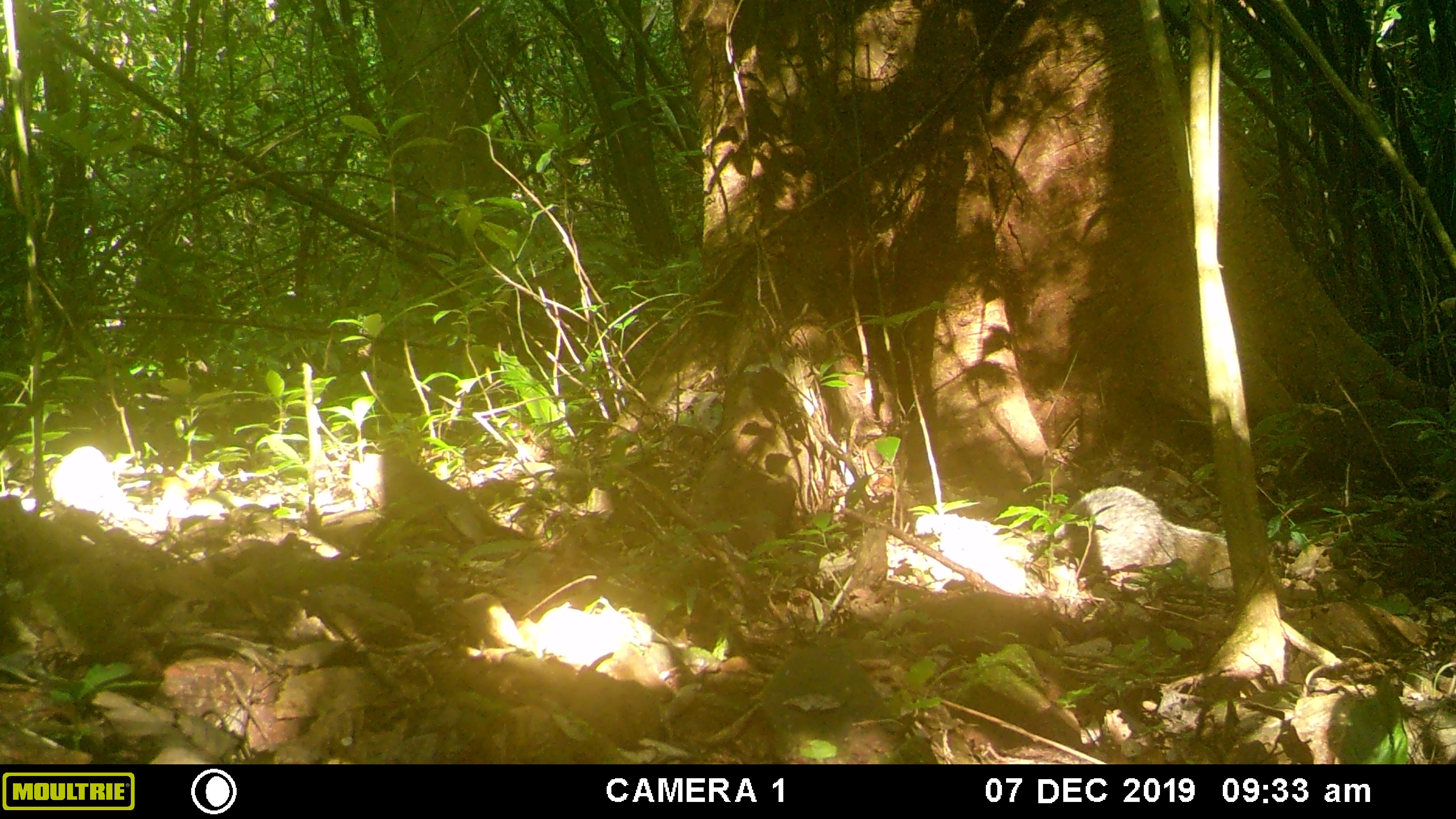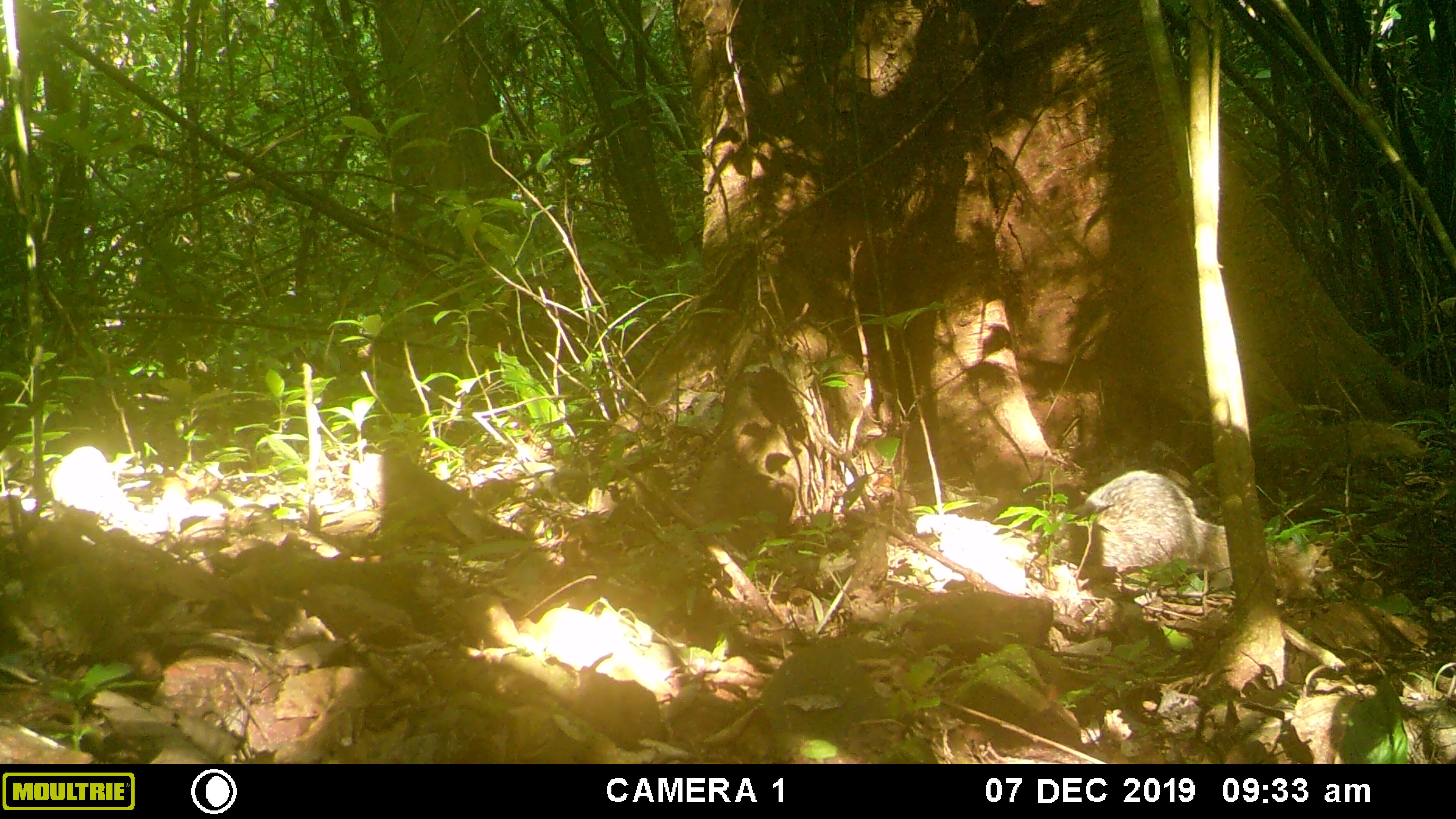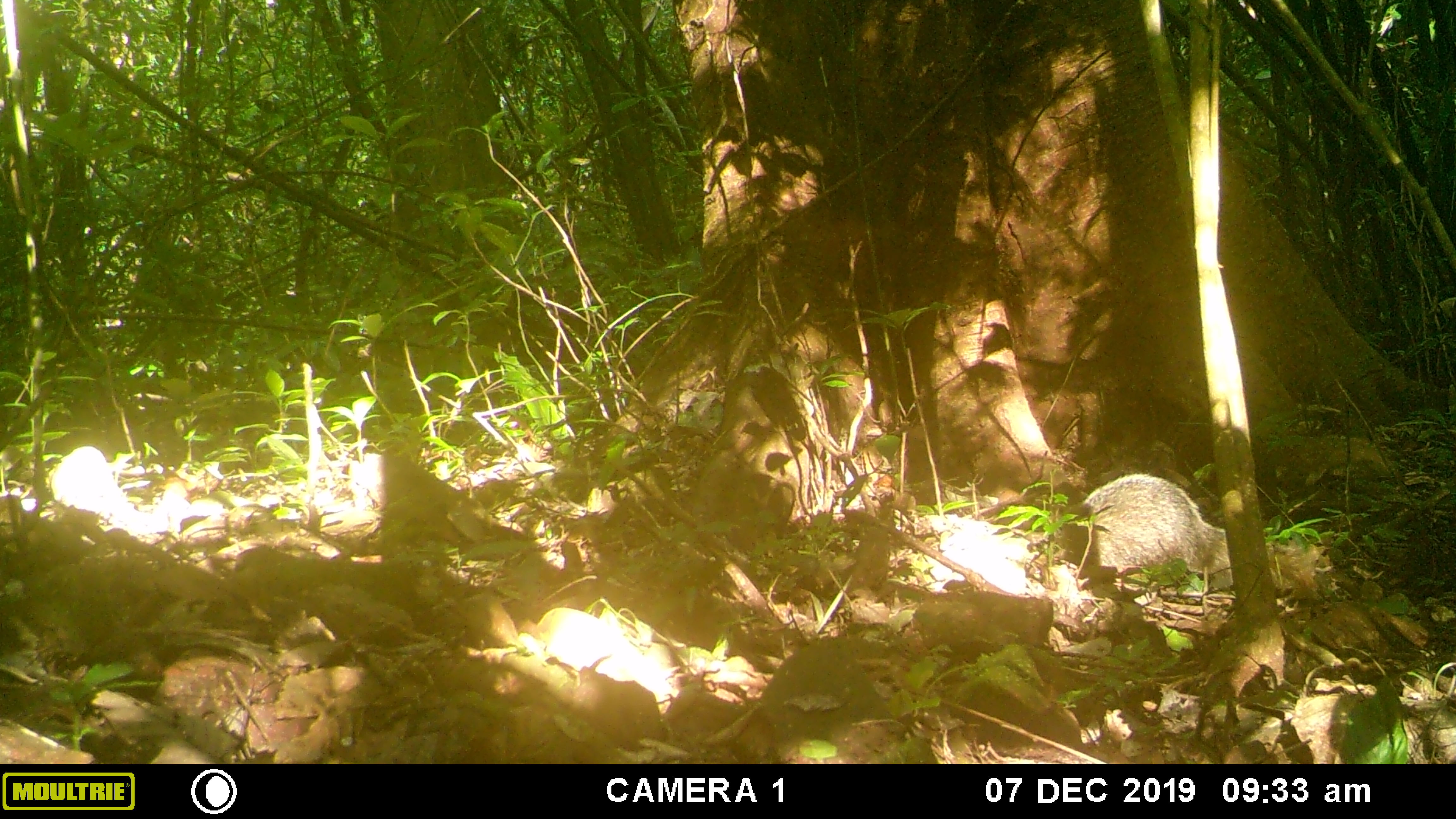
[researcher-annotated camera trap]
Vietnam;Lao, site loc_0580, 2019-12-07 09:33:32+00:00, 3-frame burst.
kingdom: Animalia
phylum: Chordata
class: Mammalia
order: Carnivora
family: Herpestidae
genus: Urva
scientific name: Urva urva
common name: crab-eating mongoose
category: crab eating mongoose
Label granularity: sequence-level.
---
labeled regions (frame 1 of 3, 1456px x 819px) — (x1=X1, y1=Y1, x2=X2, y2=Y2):
crab eating mongoose: (x1=1053, y1=486, x2=1307, y2=592)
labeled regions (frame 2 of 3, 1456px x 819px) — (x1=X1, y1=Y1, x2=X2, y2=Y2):
crab eating mongoose: (x1=1068, y1=470, x2=1327, y2=603)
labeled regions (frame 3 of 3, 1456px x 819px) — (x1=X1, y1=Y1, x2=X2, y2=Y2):
crab eating mongoose: (x1=1053, y1=473, x2=1335, y2=599)